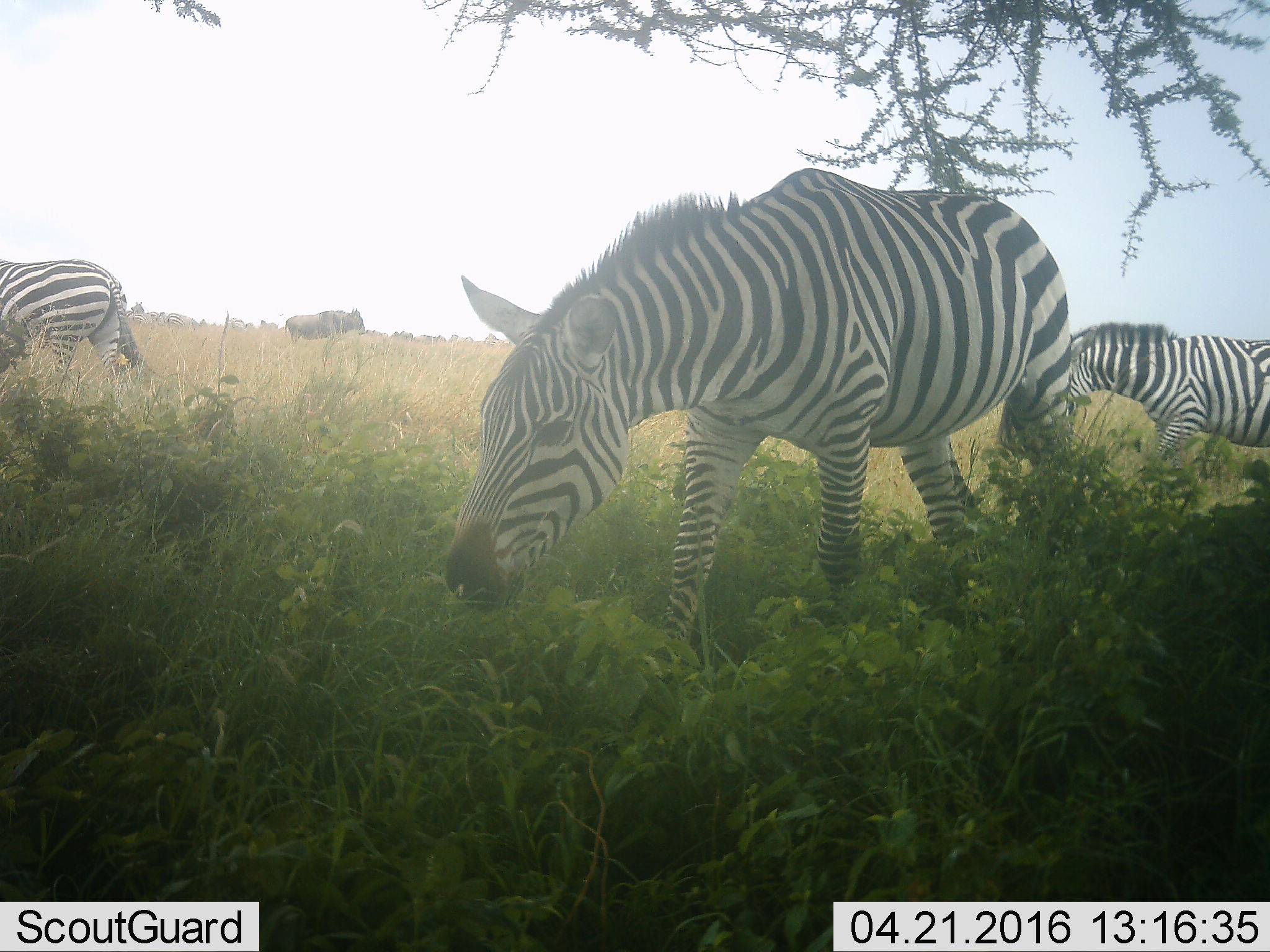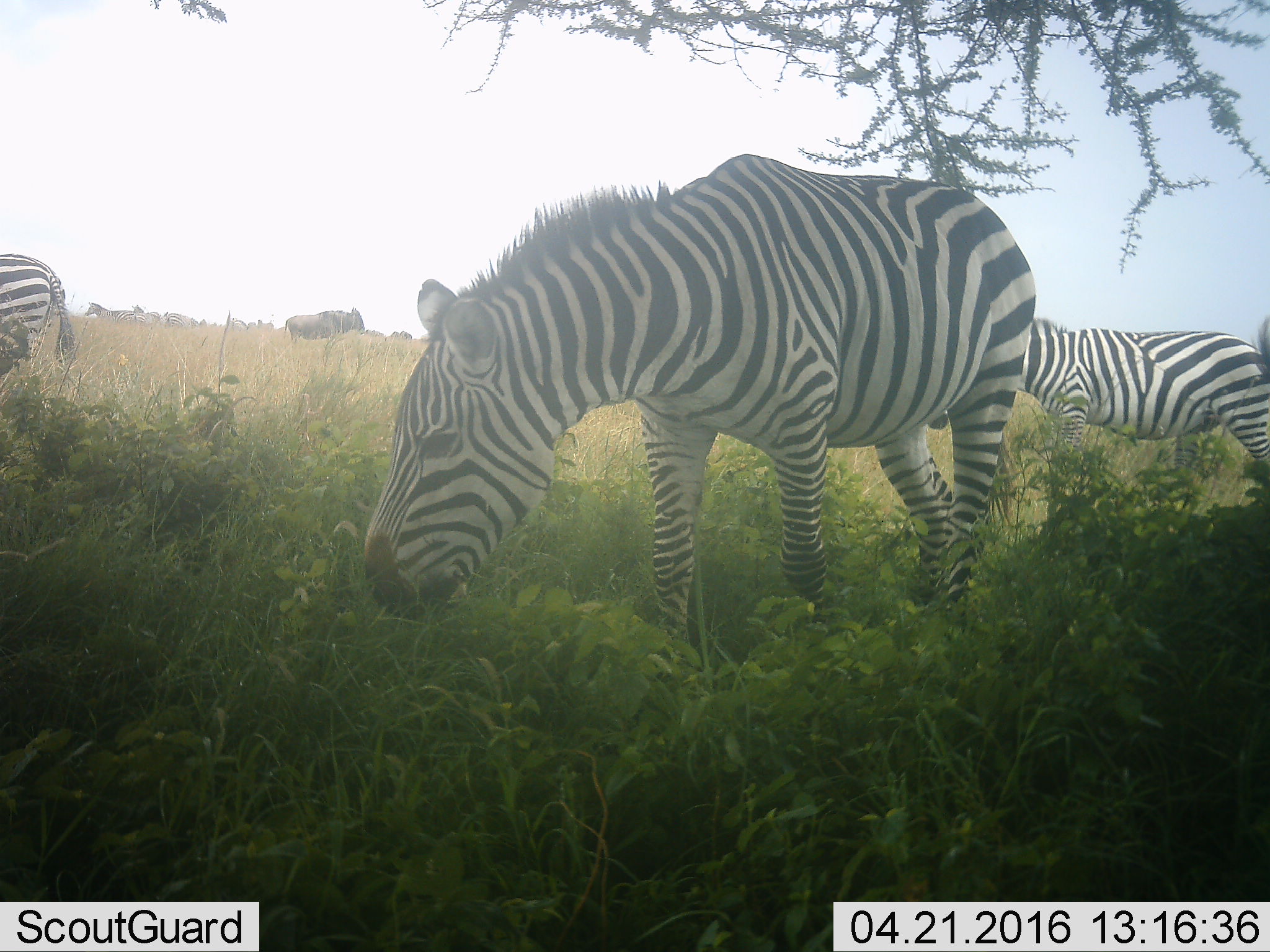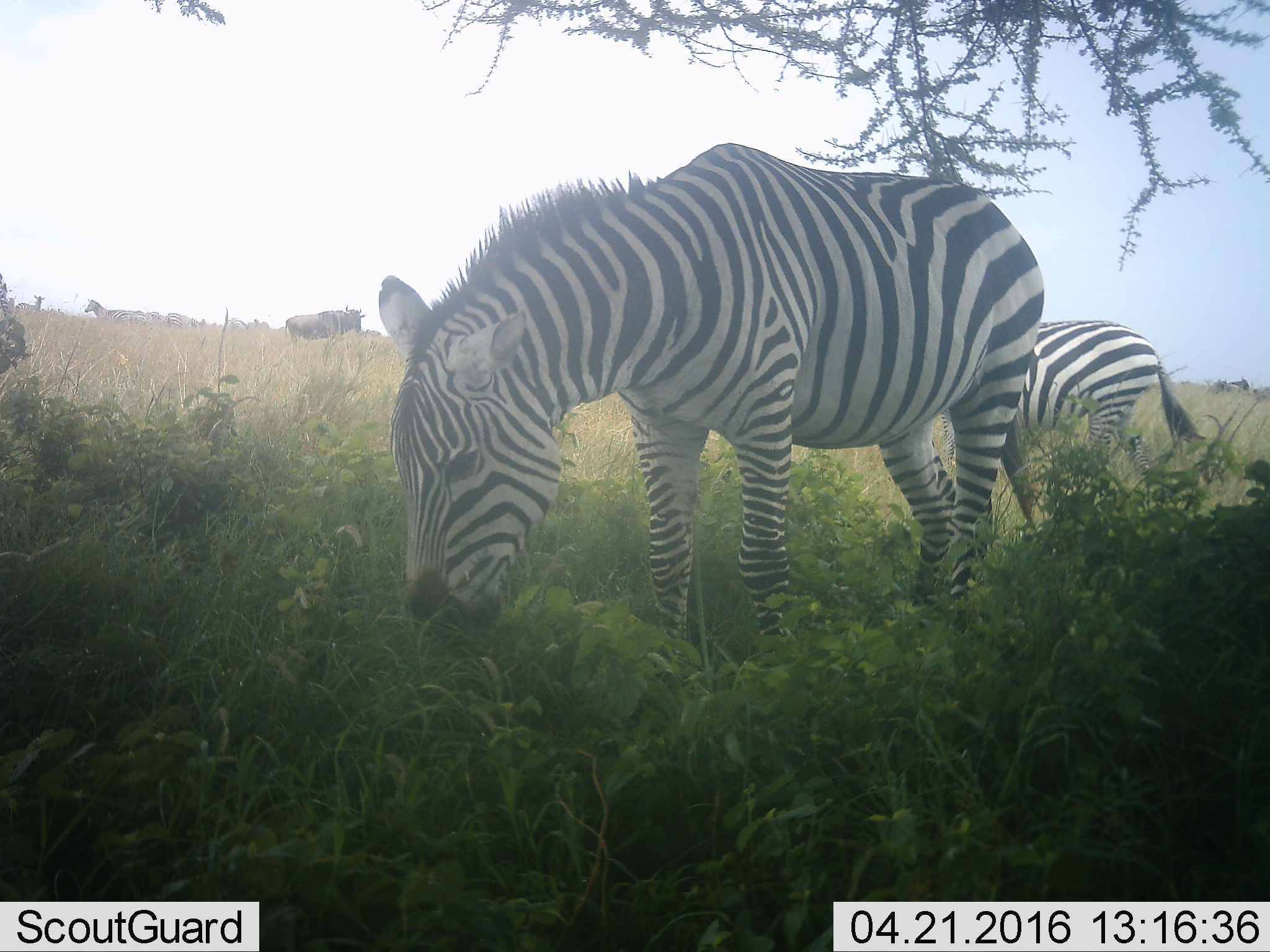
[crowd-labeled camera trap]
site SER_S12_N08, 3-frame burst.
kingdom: Animalia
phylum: Chordata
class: Mammalia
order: Artiodactyla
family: Bovidae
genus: Connochaetes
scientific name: Connochaetes taurinus taurinus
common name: blue wildebeest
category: wildebeestblue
Wildebeestblue (blue wildebeest) (Connochaetes taurinus taurinus), count 1. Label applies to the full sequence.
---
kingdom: Animalia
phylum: Chordata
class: Mammalia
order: Perissodactyla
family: Equidae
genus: Equus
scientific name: Equus quagga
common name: plains zebra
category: zebraplains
Zebraplains (plains zebra) (Equus quagga), count 6. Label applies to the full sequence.